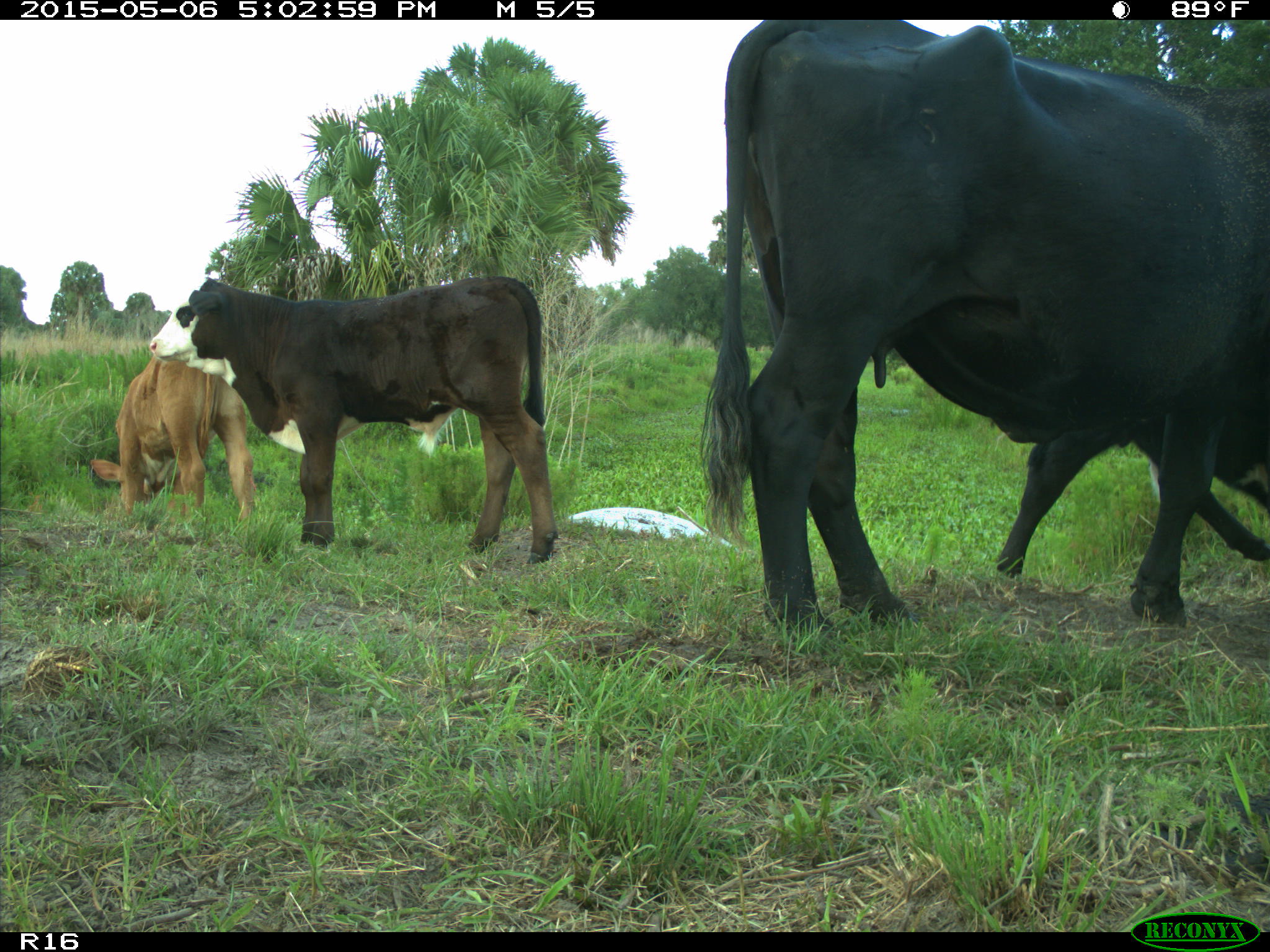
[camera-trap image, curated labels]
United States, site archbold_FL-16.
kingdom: Animalia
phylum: Chordata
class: Mammalia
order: Artiodactyla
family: Bovidae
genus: Bos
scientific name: Bos taurus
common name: domestic cow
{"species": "Bos taurus (domestic cow)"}